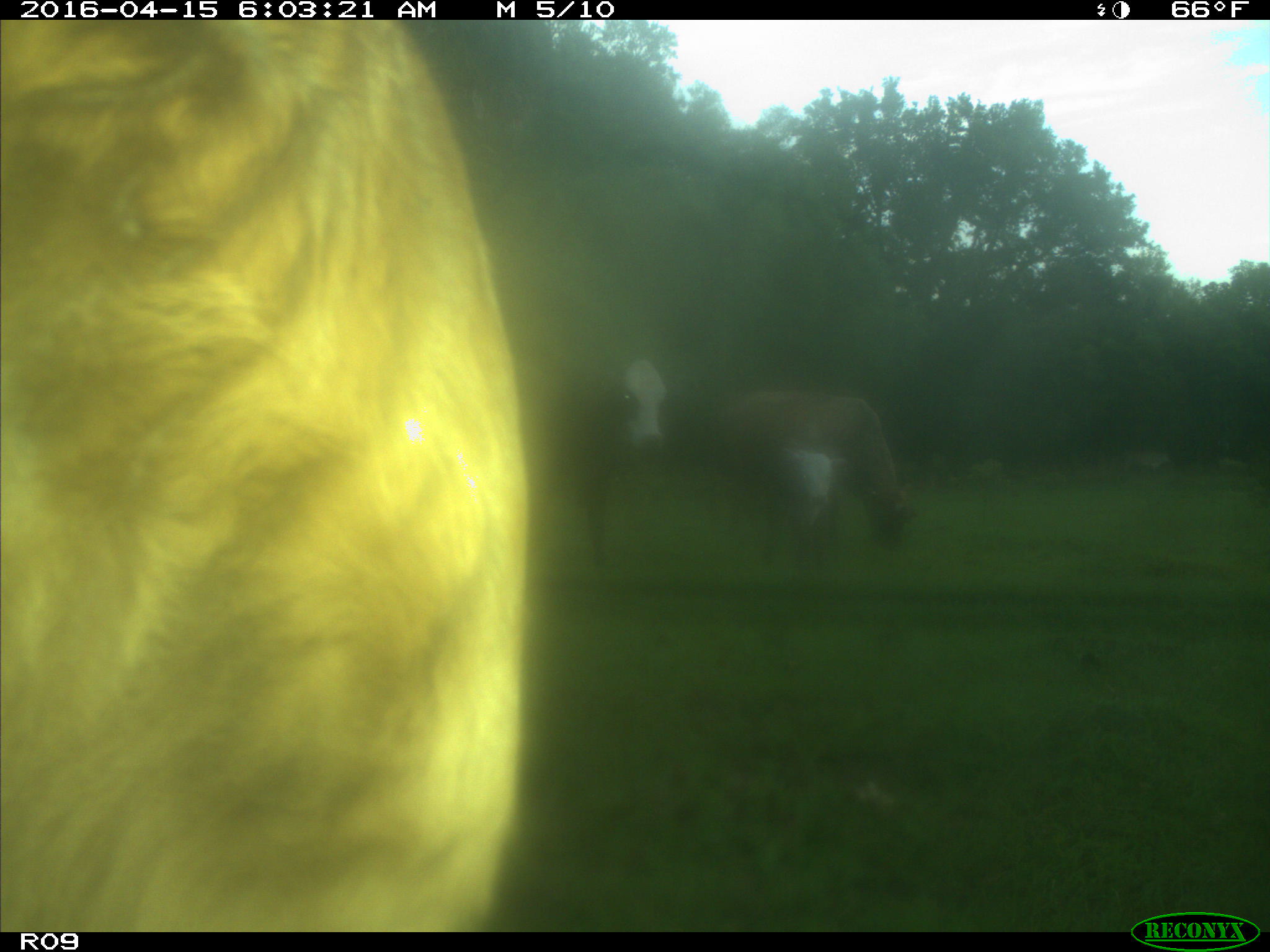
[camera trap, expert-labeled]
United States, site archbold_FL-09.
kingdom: Animalia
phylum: Chordata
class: Mammalia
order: Artiodactyla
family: Bovidae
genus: Bos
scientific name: Bos taurus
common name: domestic cow